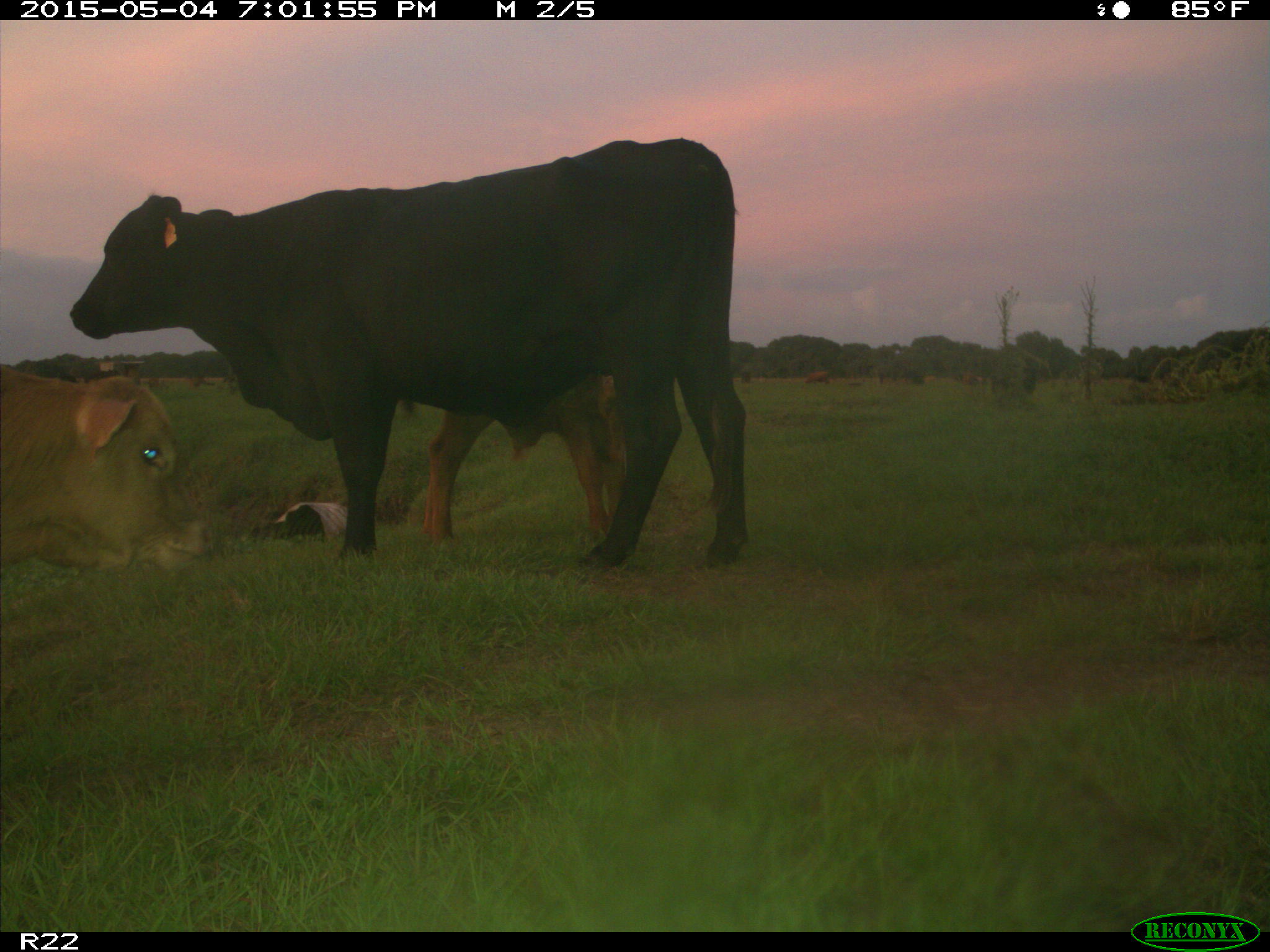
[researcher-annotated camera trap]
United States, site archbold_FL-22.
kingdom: Animalia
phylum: Chordata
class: Mammalia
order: Artiodactyla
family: Bovidae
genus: Bos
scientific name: Bos taurus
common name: domestic cow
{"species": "Bos taurus (domestic cow)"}